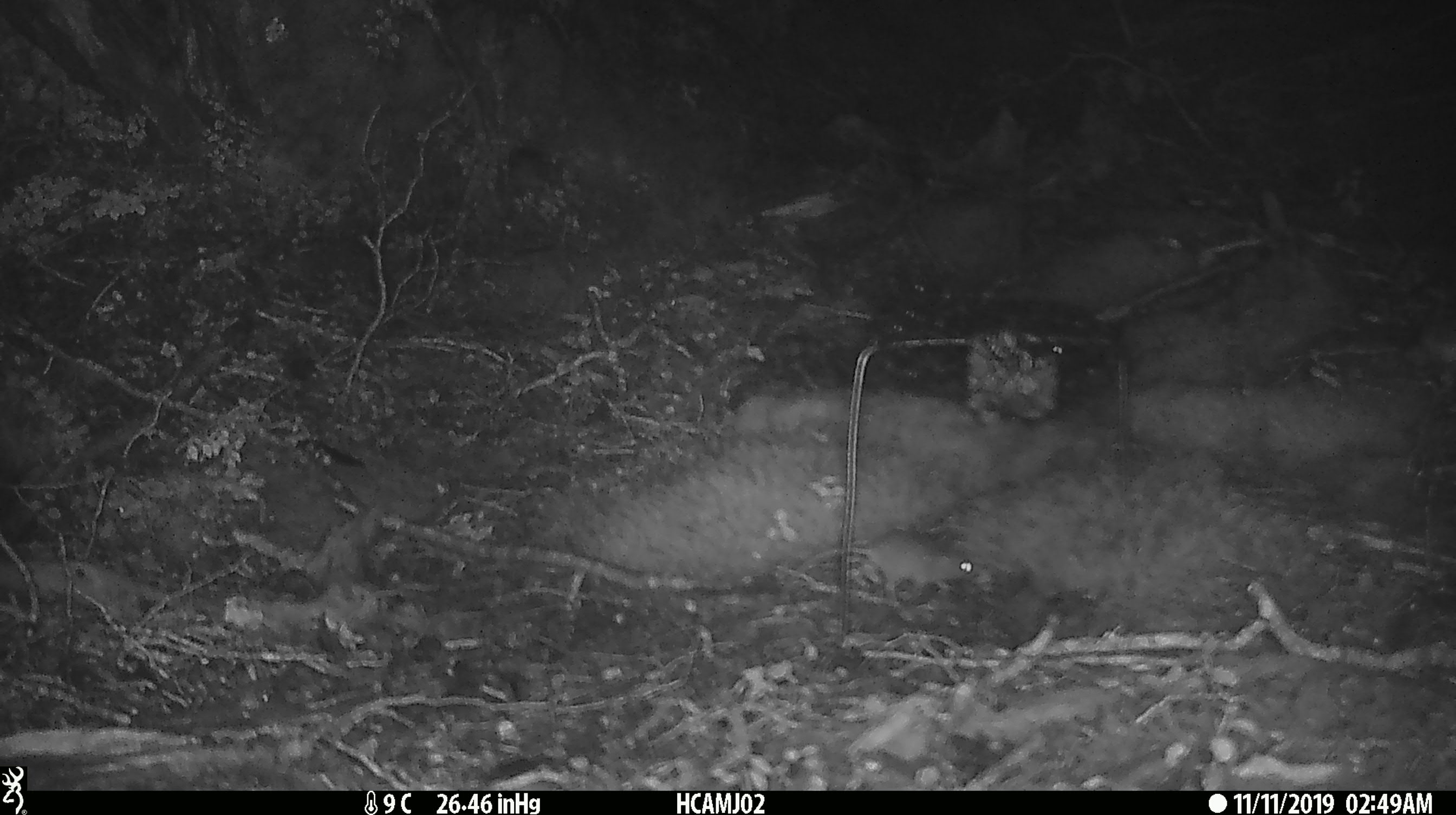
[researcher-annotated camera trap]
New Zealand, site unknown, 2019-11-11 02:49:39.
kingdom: Animalia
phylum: Chordata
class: Mammalia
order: Rodentia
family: Muridae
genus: Mus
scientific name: Mus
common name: mouse